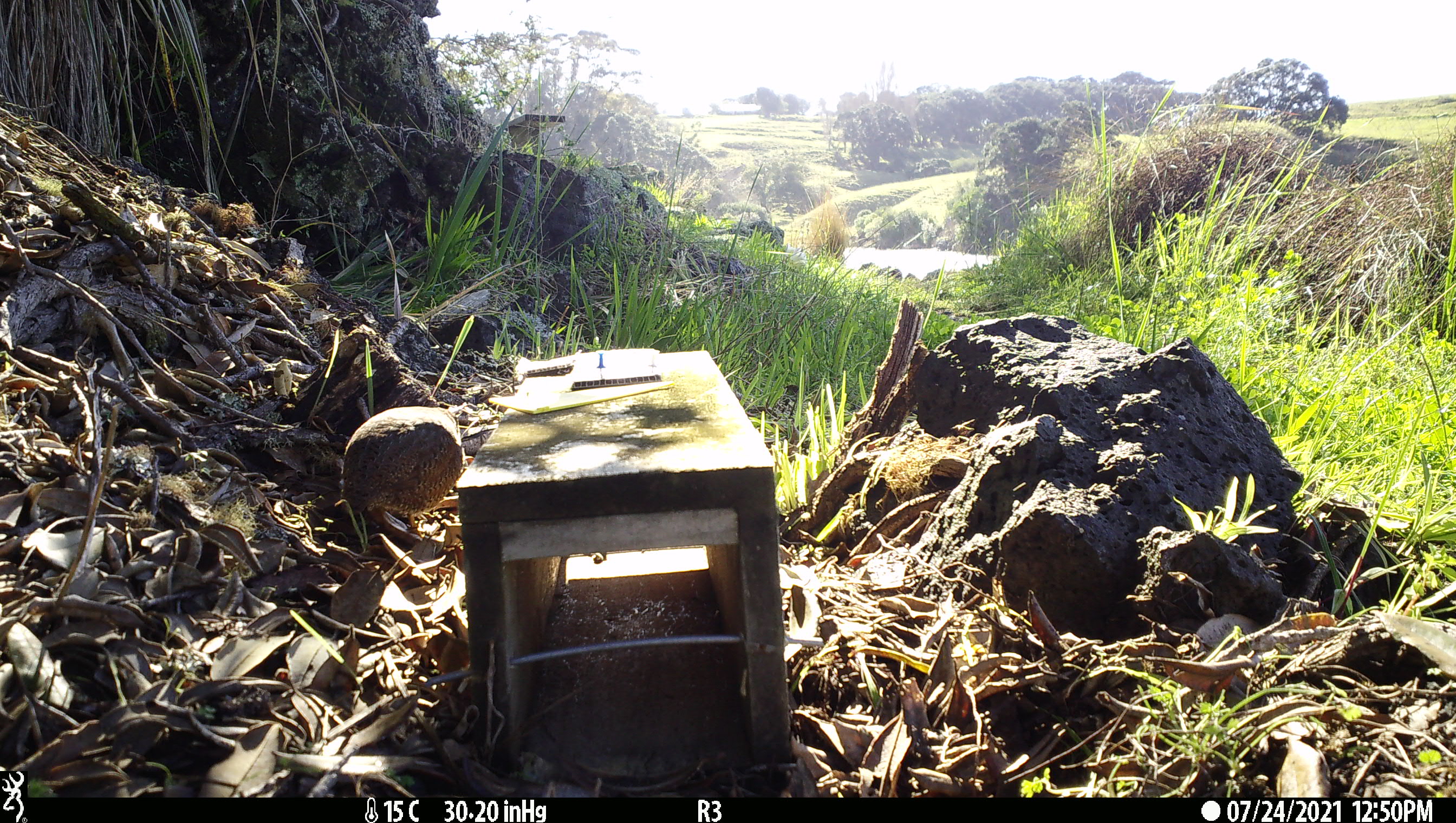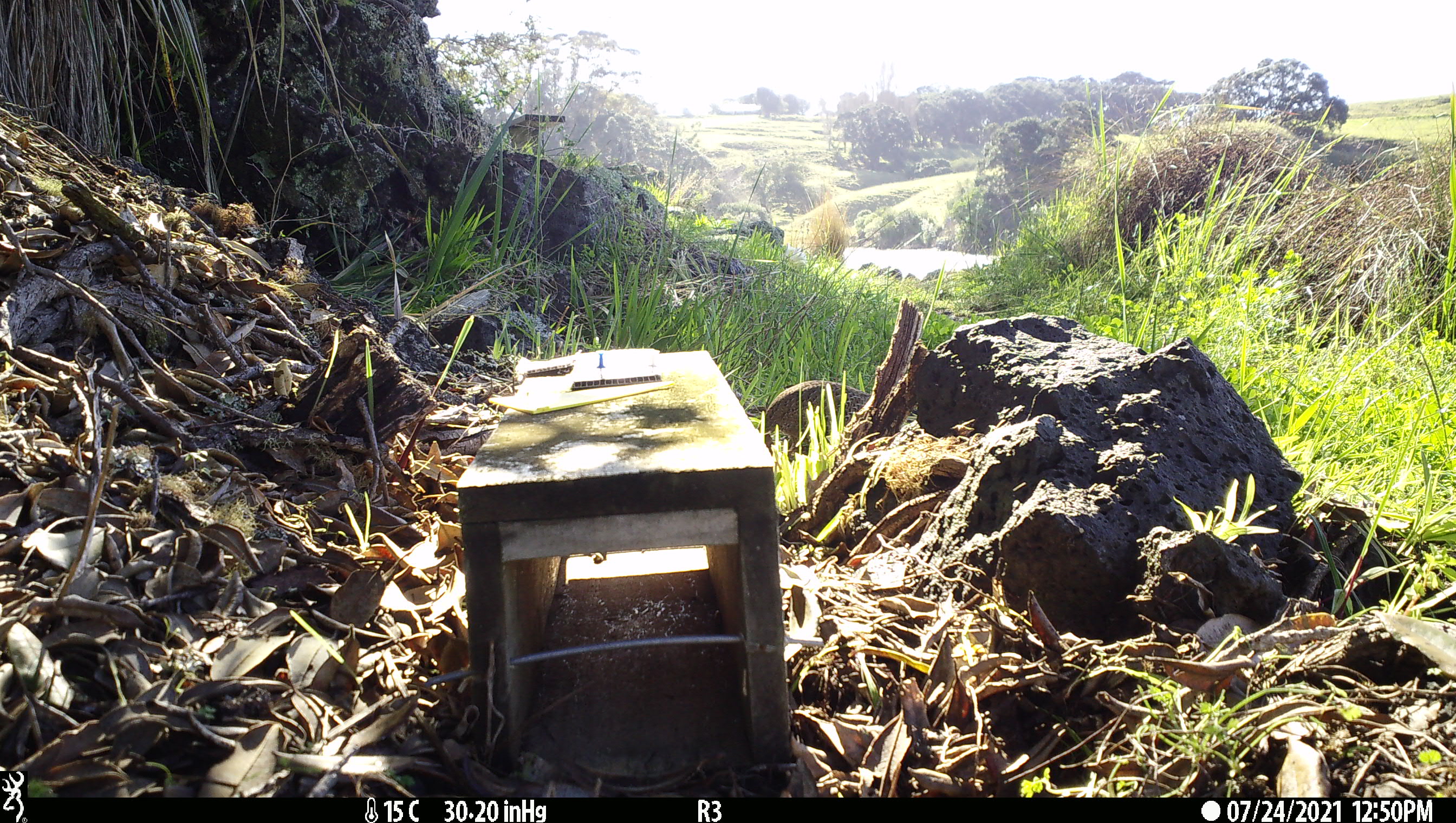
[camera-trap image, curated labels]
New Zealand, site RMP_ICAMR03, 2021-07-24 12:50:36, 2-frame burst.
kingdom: Animalia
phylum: Chordata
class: Aves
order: Galliformes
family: Phasianidae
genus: Synoicus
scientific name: Synoicus ypsilophorus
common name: brown quail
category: quail brown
Quail brown (brown quail) (Synoicus ypsilophorus).